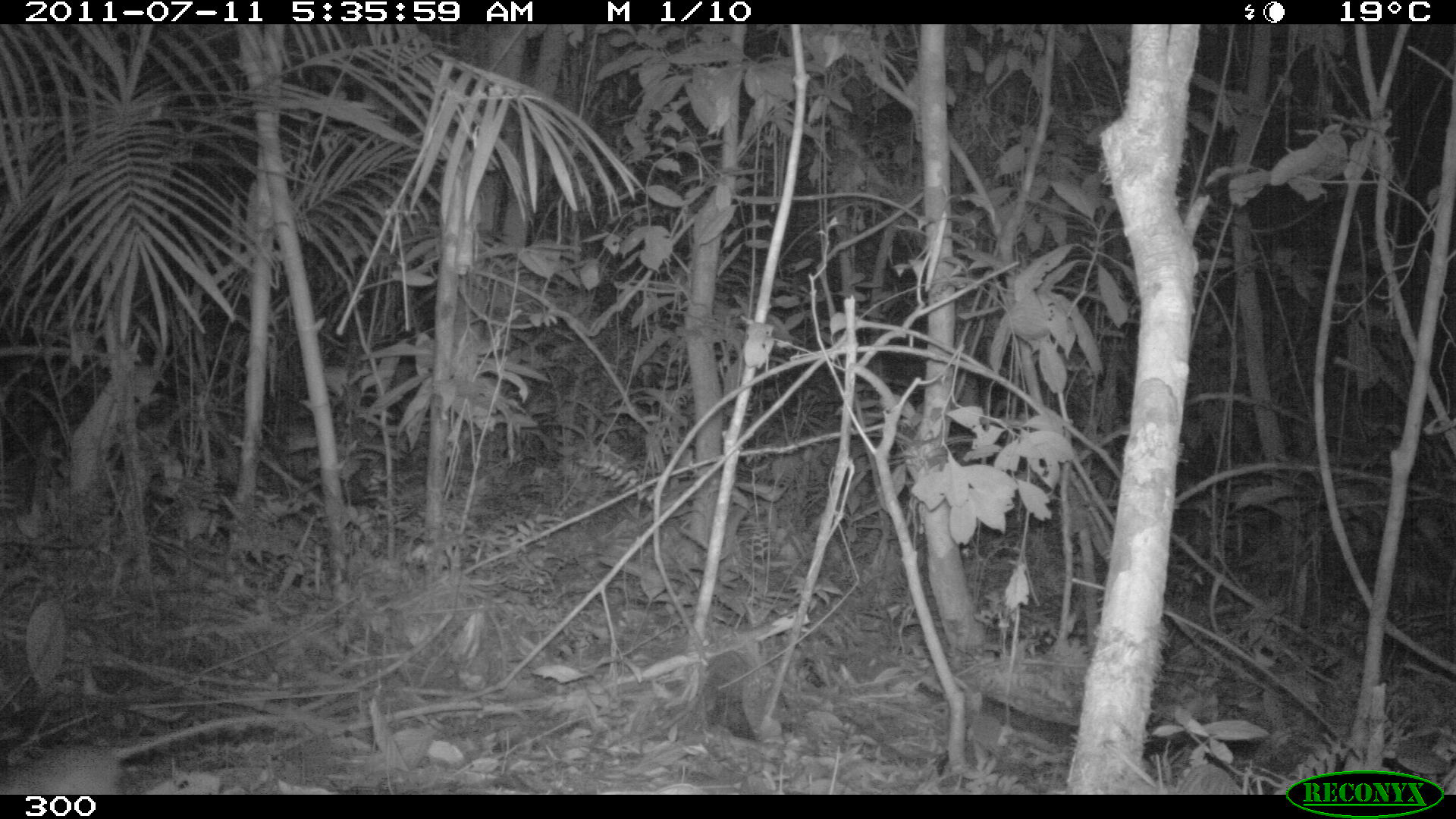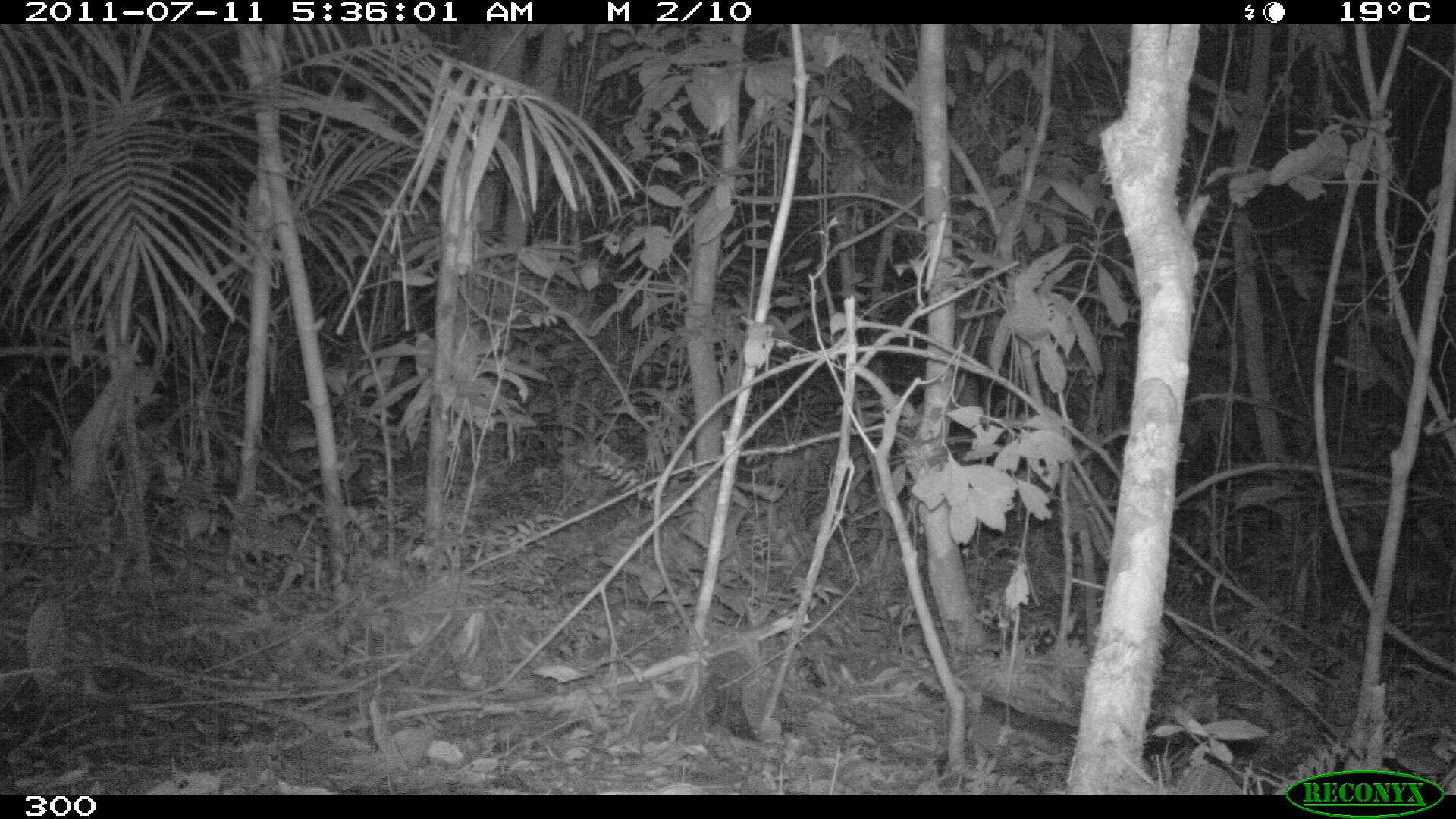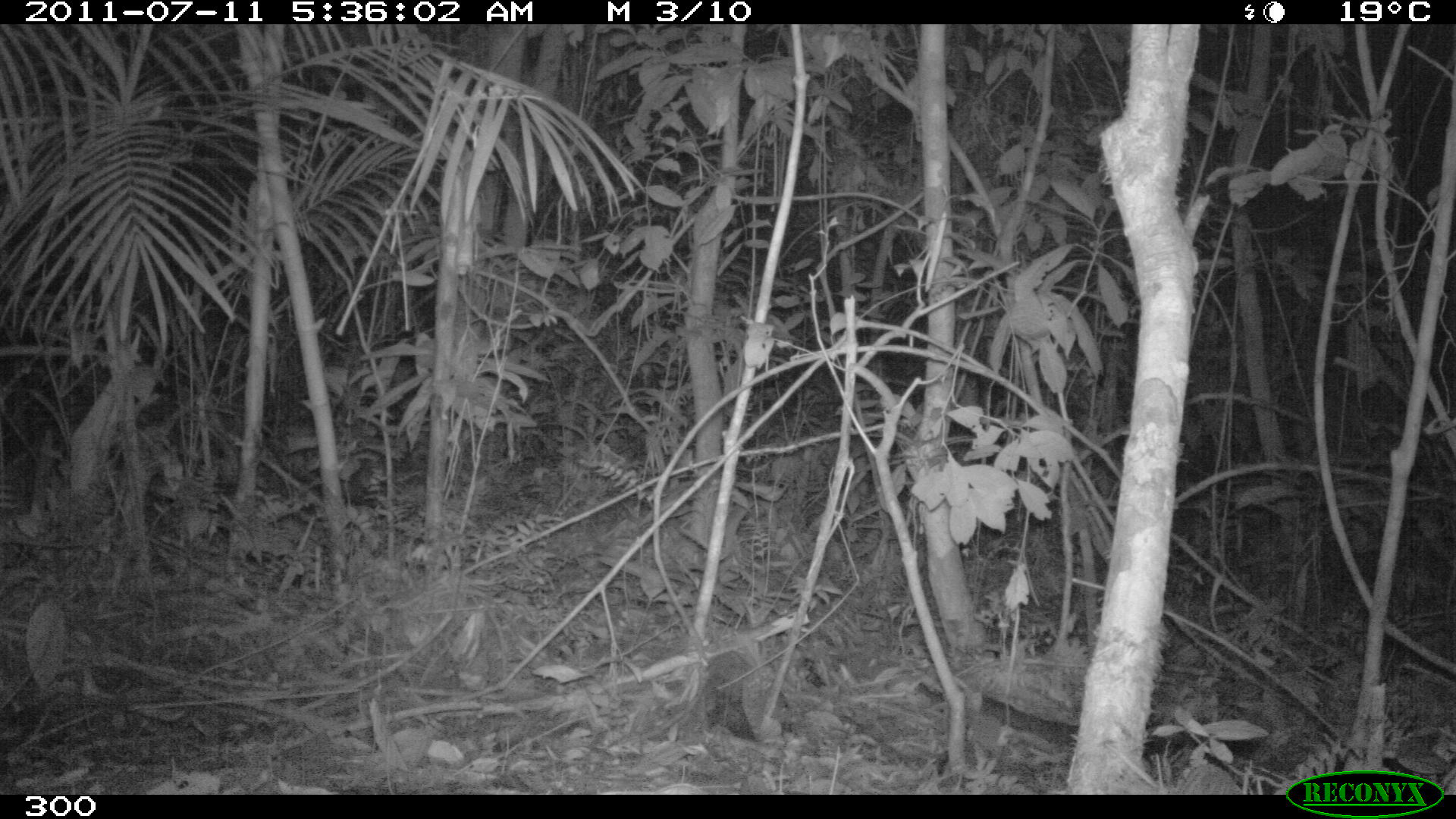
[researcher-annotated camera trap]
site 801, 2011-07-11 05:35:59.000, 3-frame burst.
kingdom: Animalia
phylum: Chordata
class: Mammalia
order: Rodentia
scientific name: Rodentia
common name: rodents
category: unknown rodent